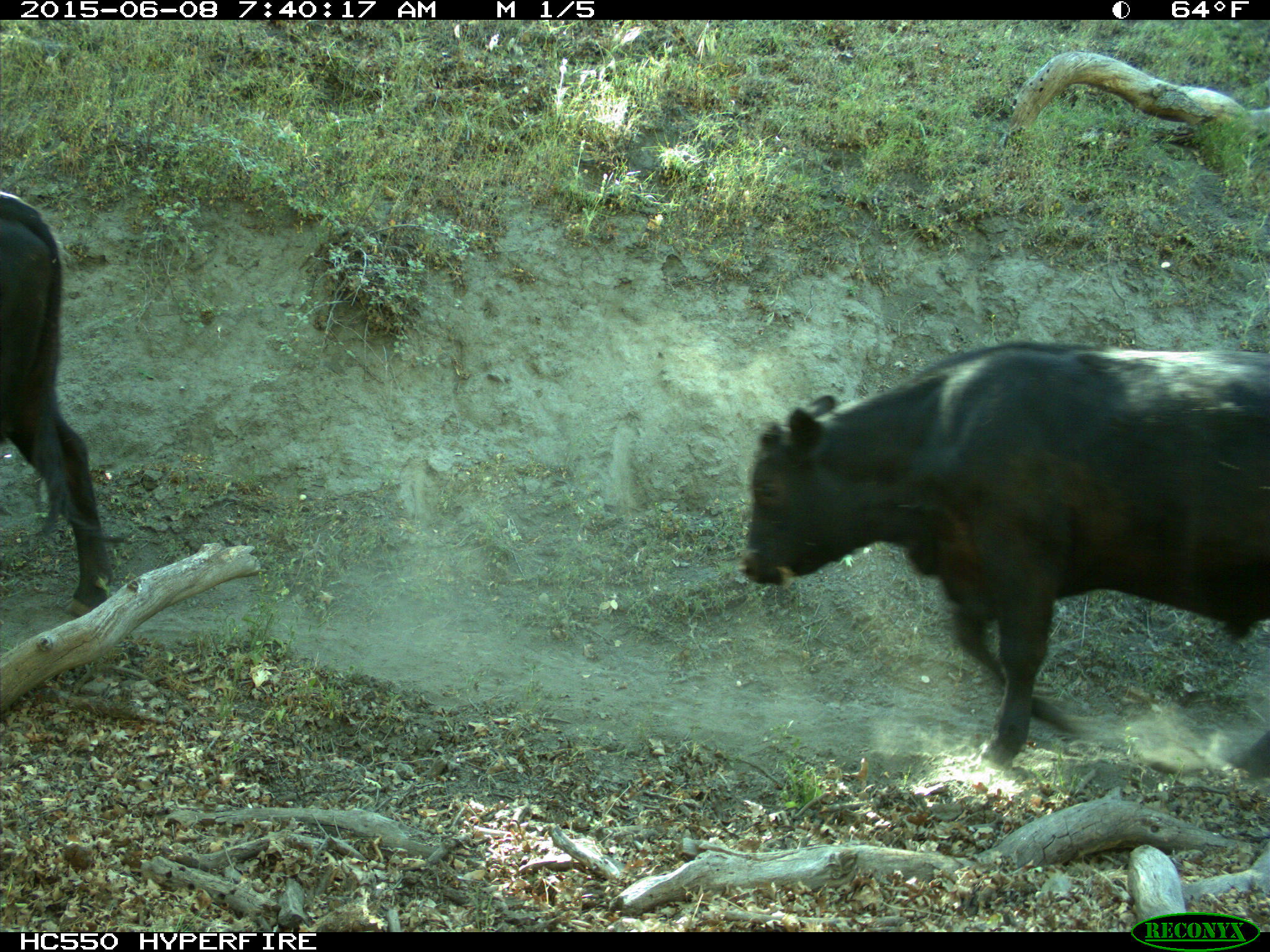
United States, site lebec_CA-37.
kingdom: Animalia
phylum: Chordata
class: Mammalia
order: Artiodactyla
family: Bovidae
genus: Bos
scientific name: Bos taurus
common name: domestic cow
Bos taurus (domestic cow).